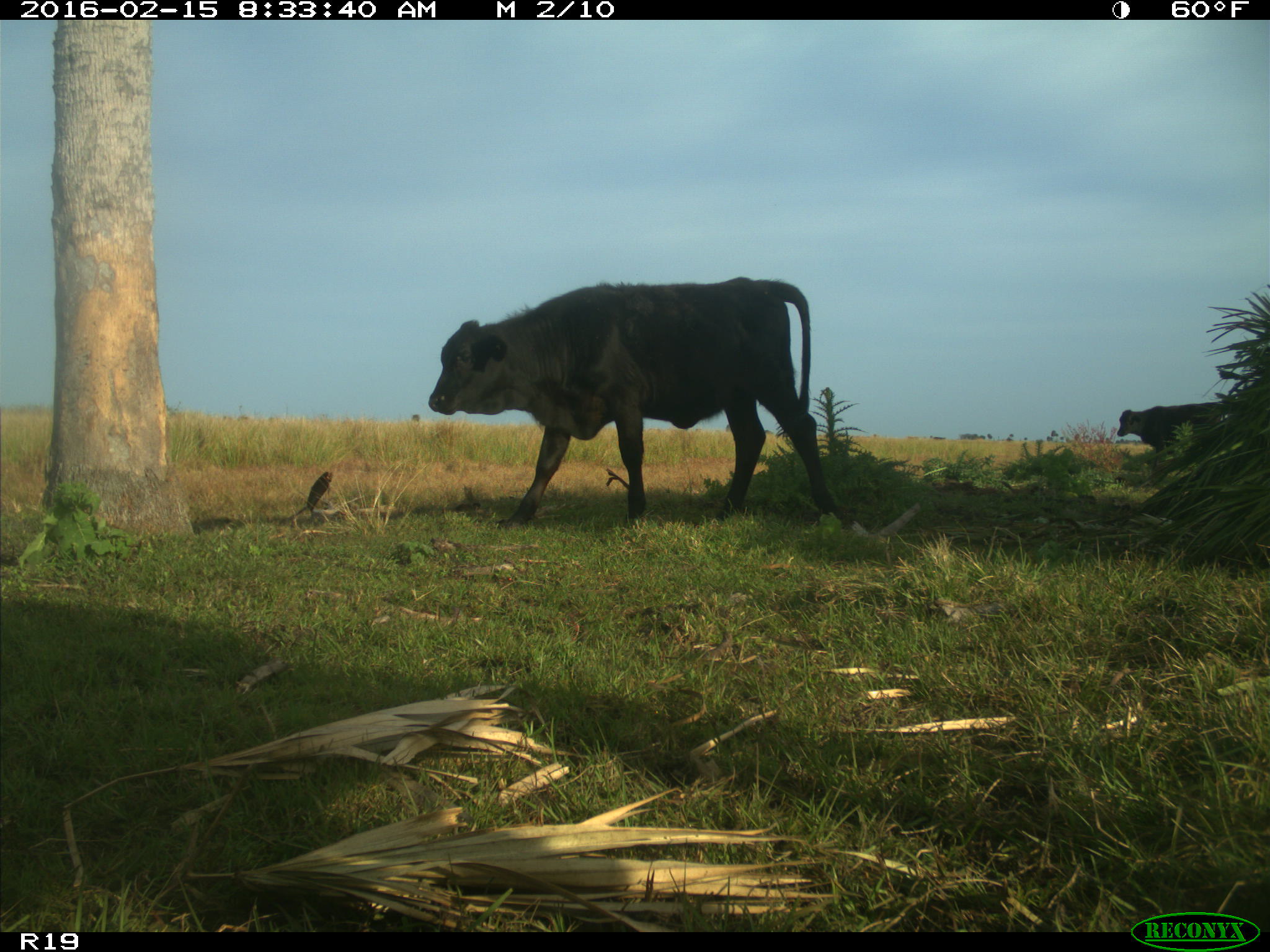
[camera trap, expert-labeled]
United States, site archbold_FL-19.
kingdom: Animalia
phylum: Chordata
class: Mammalia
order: Artiodactyla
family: Bovidae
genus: Bos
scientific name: Bos taurus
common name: domestic cow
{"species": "Bos taurus (domestic cow)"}